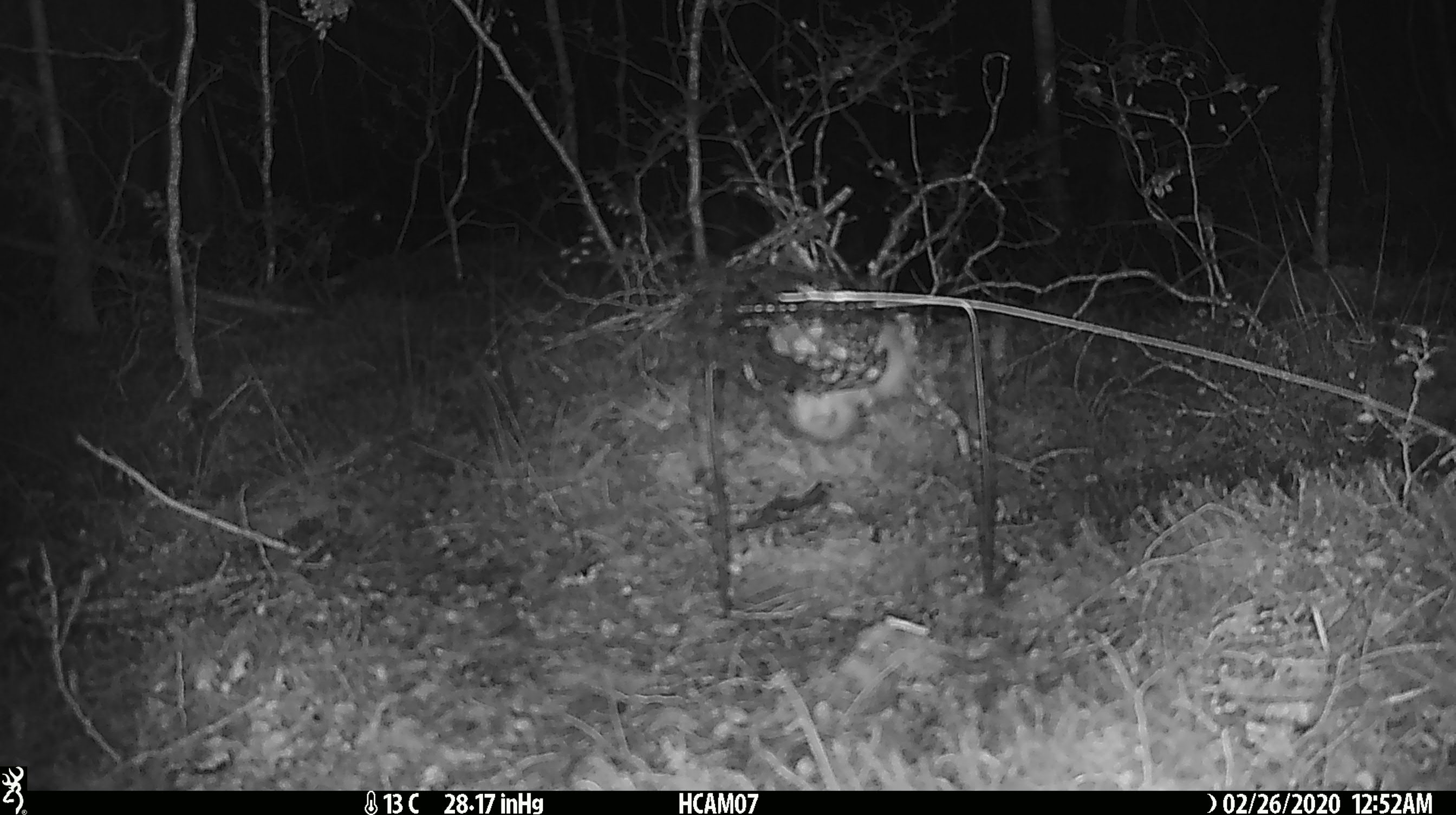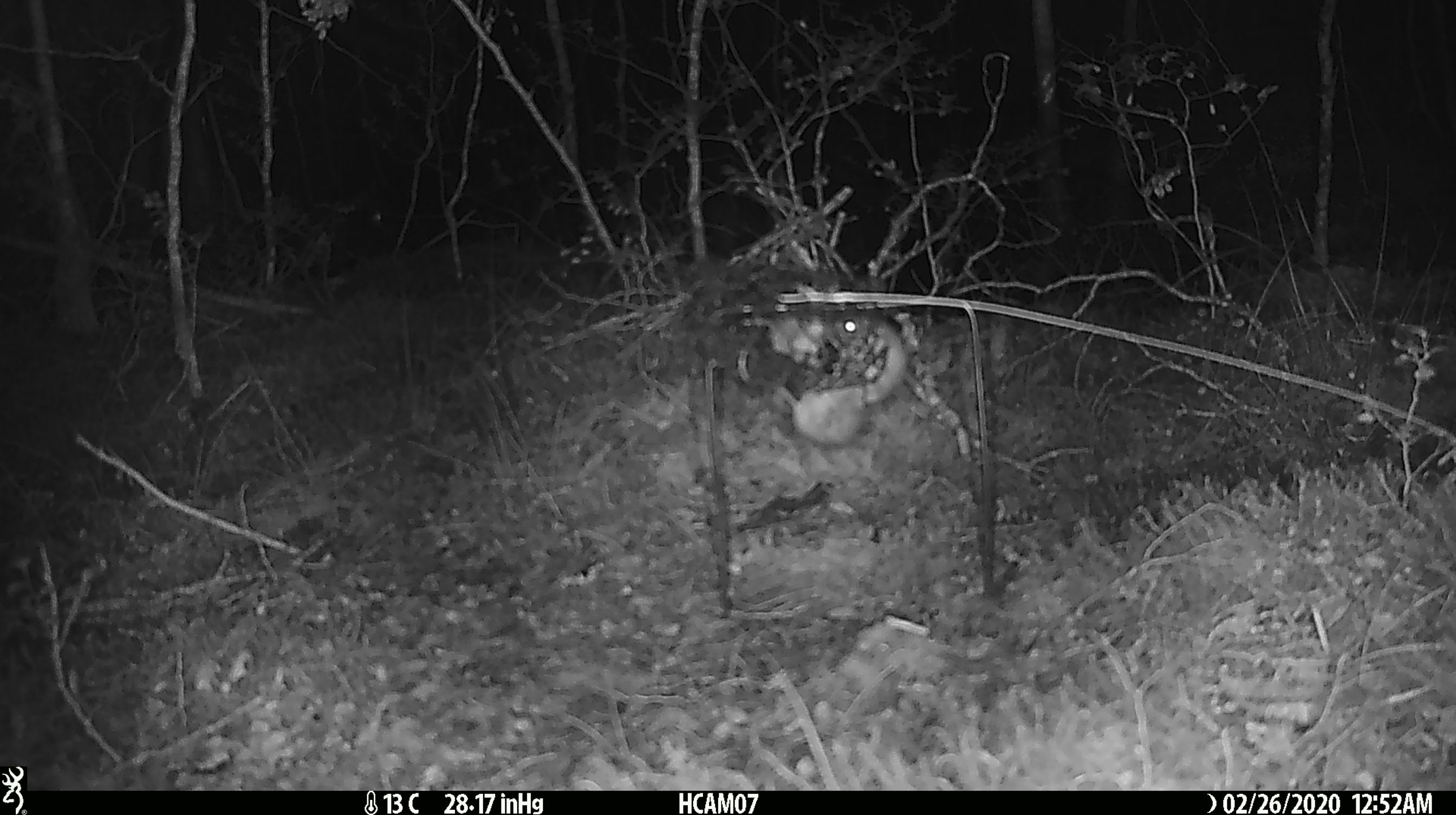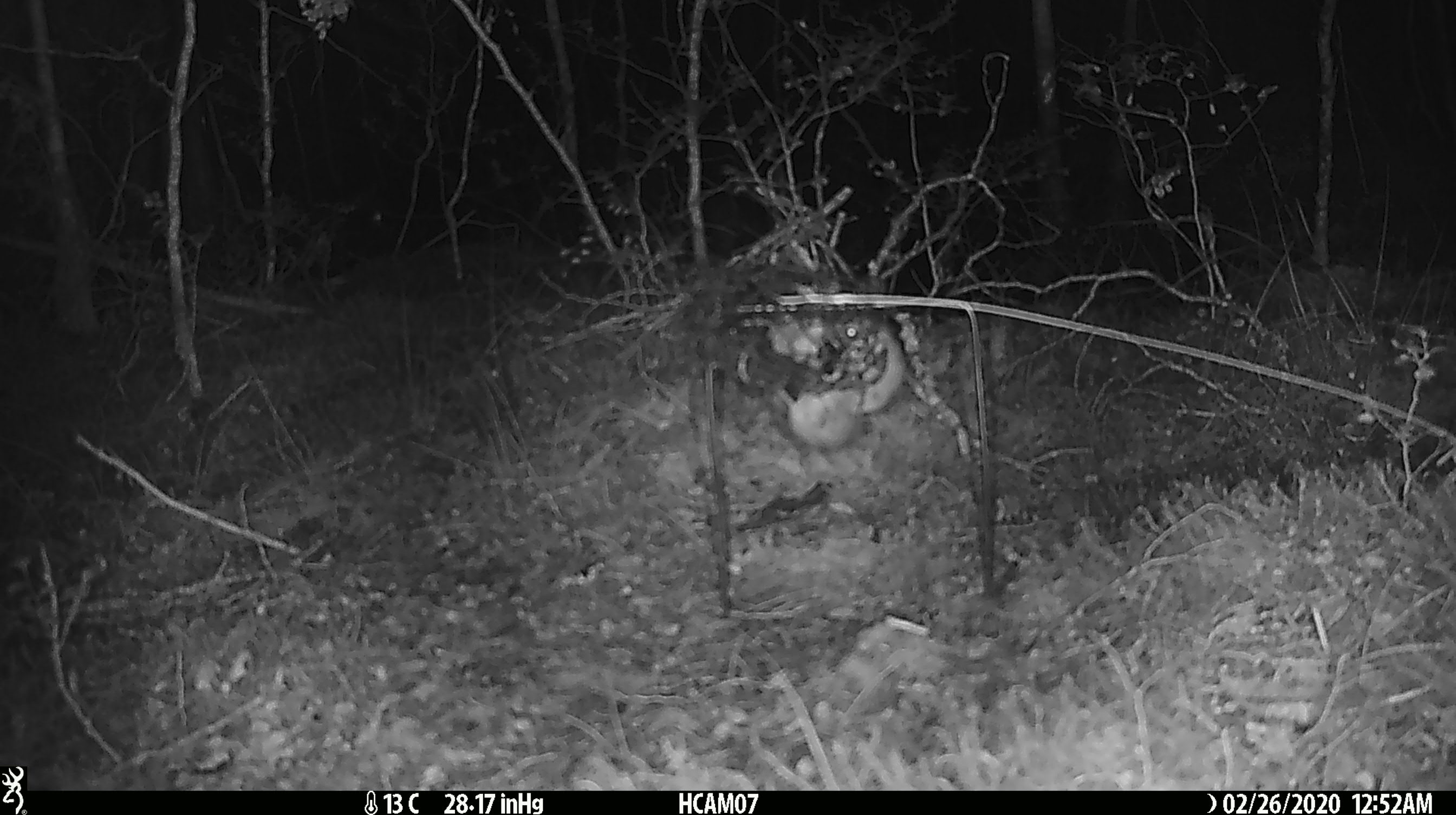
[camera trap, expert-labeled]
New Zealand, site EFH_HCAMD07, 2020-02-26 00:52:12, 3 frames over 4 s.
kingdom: Animalia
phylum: Chordata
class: Mammalia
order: Rodentia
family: Muridae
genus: Mus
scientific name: Mus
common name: mouse